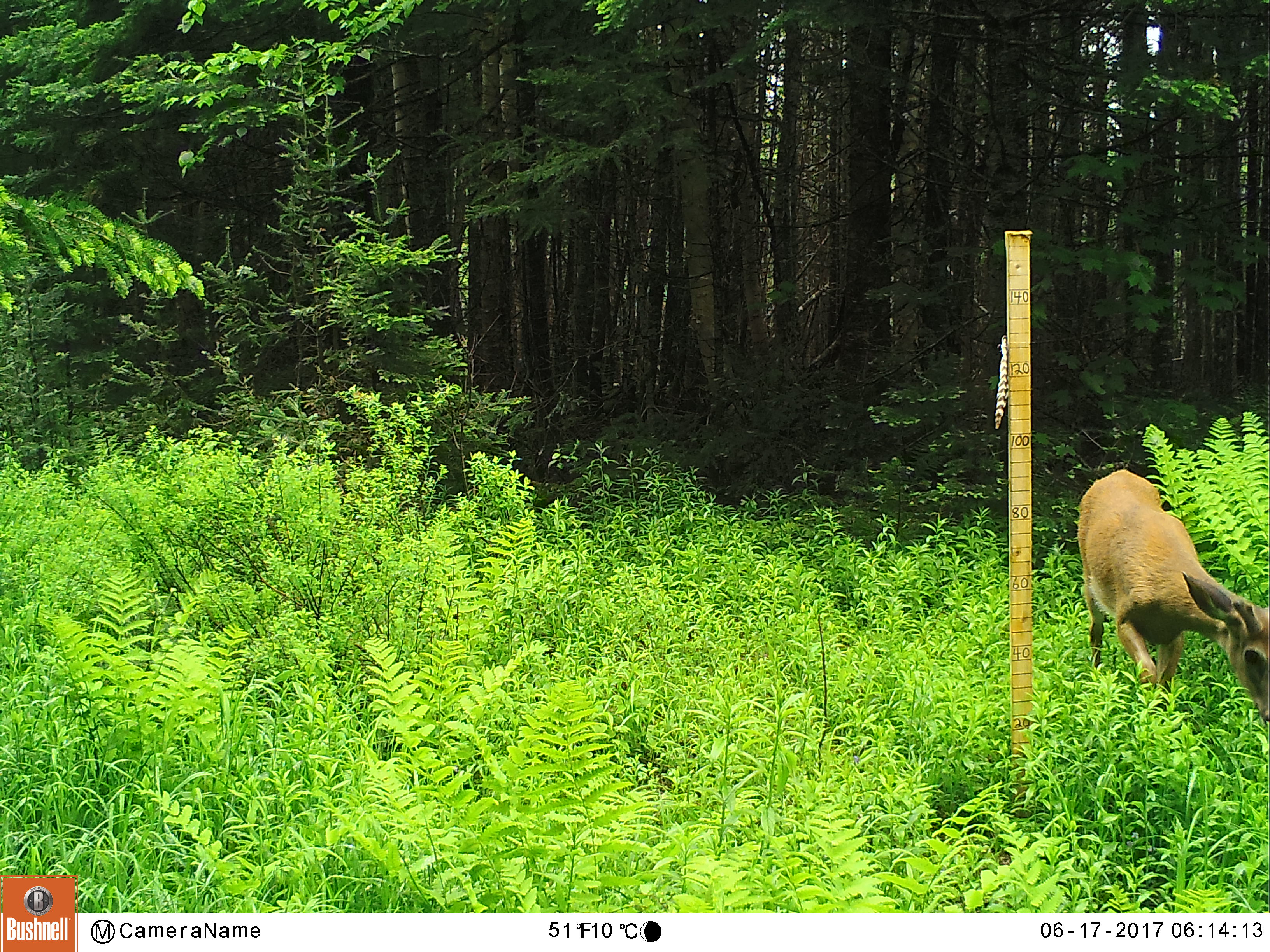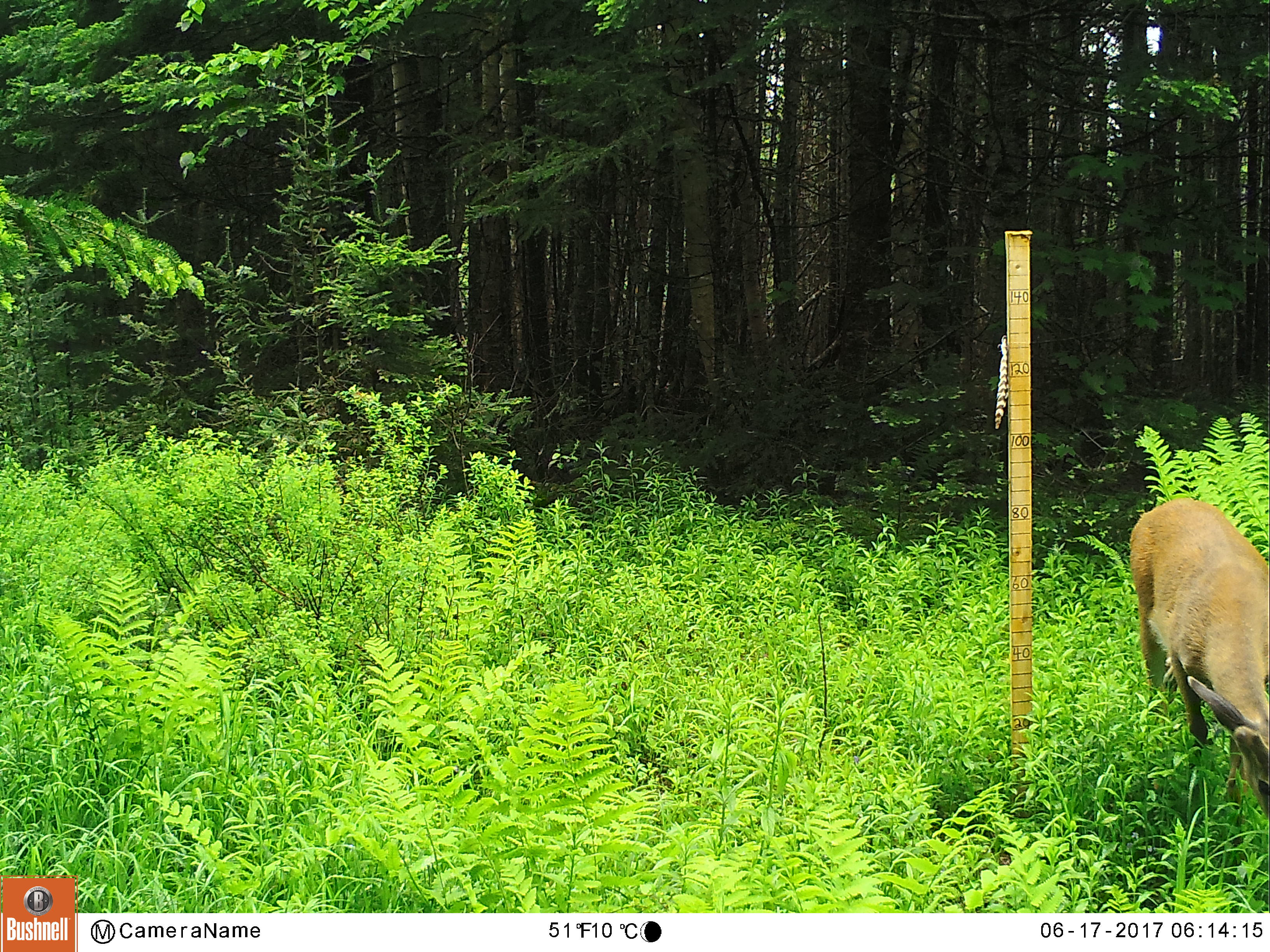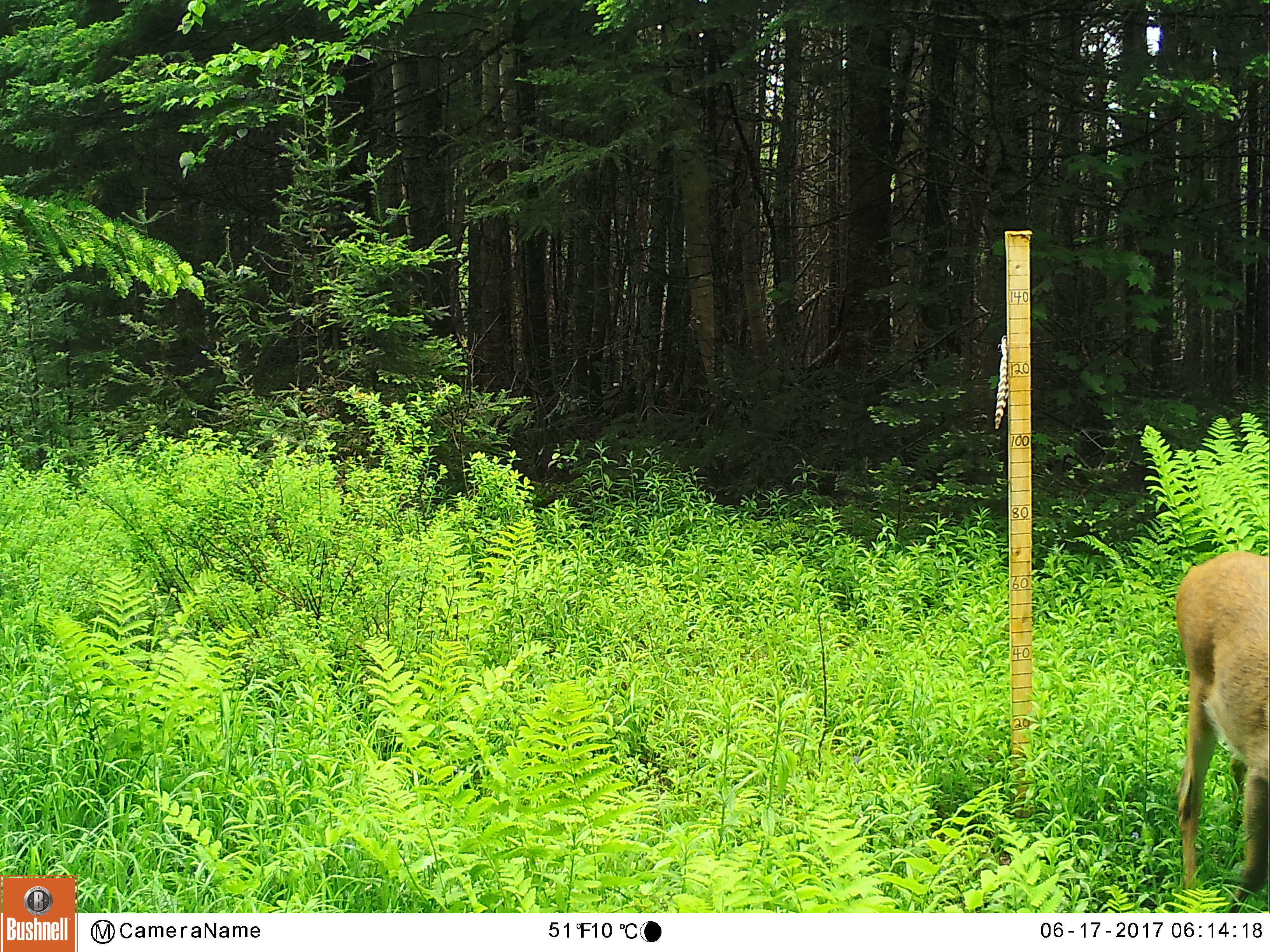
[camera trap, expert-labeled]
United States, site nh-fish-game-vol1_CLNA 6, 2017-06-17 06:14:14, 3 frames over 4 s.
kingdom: Animalia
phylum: Chordata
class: Mammalia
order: Artiodactyla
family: Cervidae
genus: Odocoileus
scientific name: Odocoileus virginianus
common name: white-tailed deer